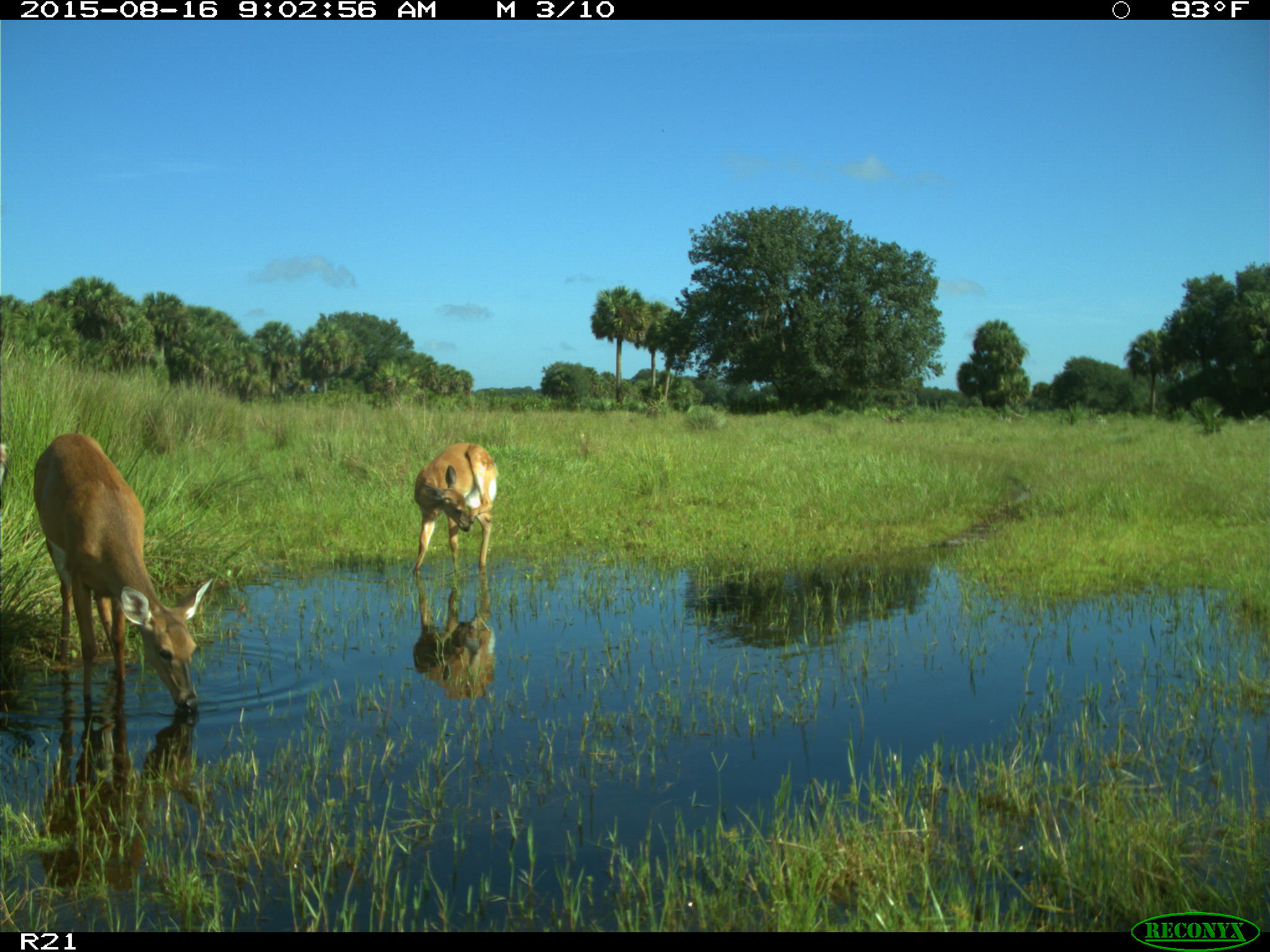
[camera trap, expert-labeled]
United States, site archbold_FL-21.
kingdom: Animalia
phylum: Chordata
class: Mammalia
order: Artiodactyla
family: Cervidae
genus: Odocoileus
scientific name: Odocoileus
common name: deer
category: unidentified deer